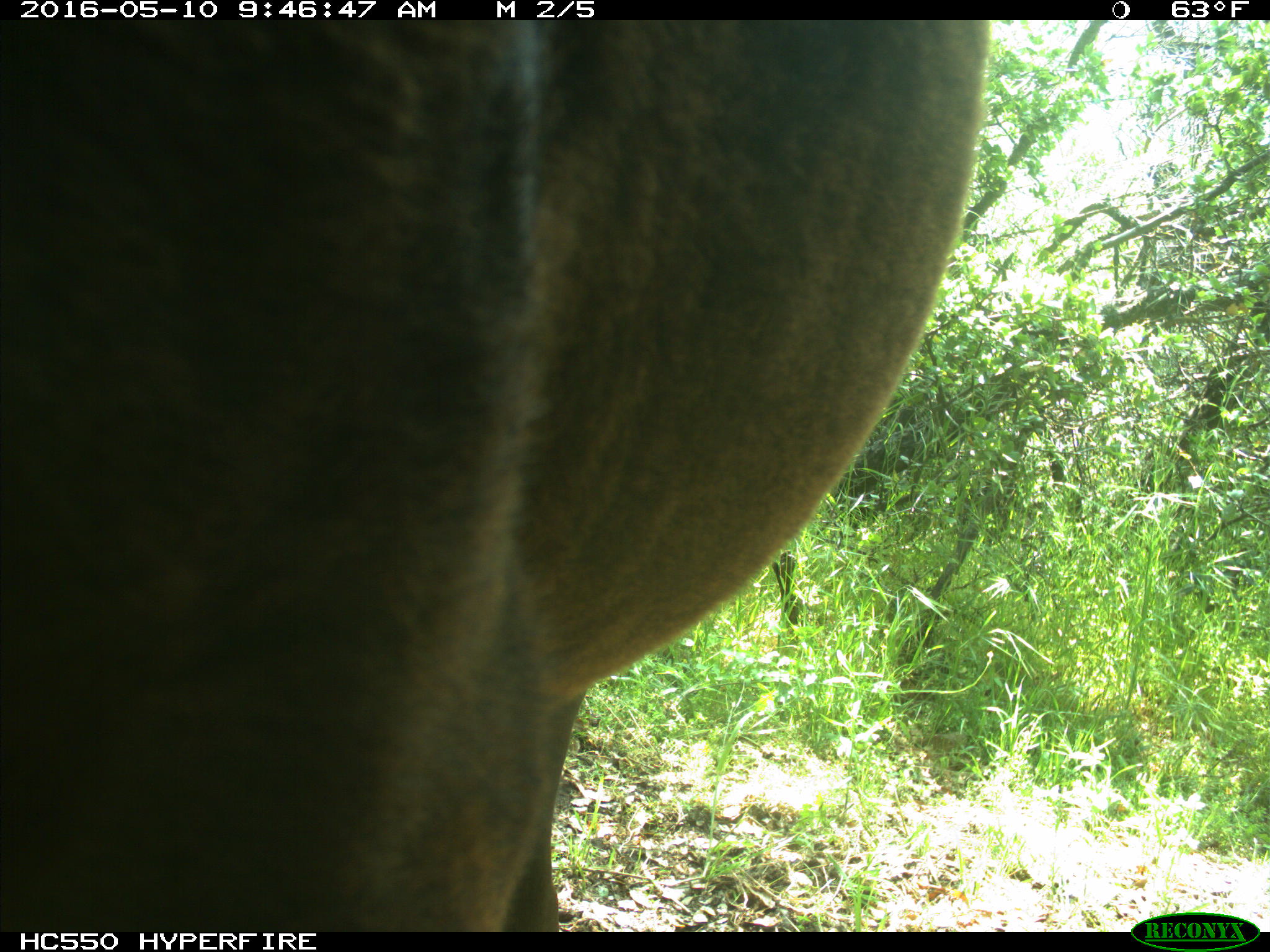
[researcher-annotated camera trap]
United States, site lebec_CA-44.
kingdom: Animalia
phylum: Chordata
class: Mammalia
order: Artiodactyla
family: Bovidae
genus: Bos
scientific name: Bos taurus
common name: domestic cow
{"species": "Bos taurus (domestic cow)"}